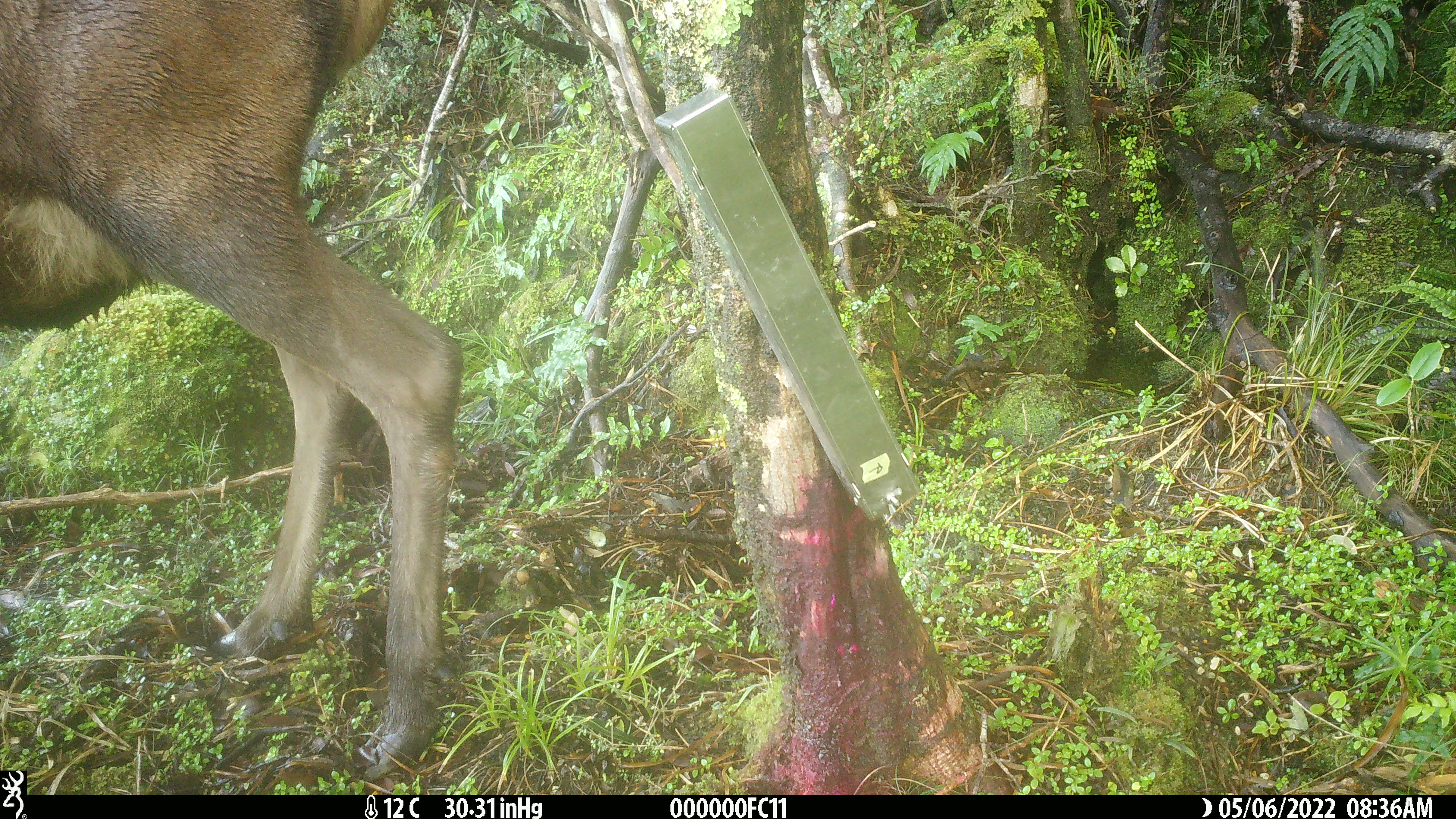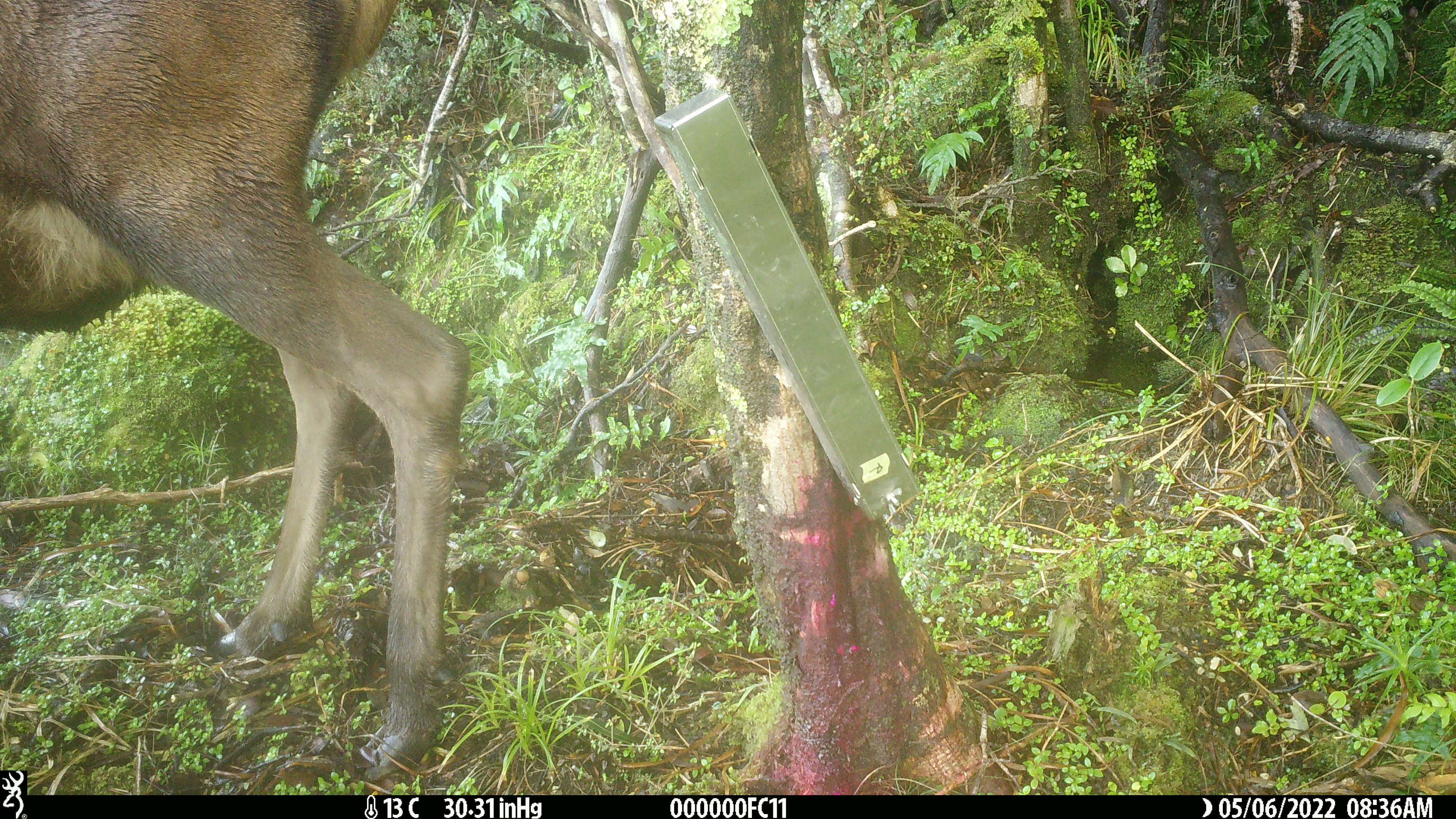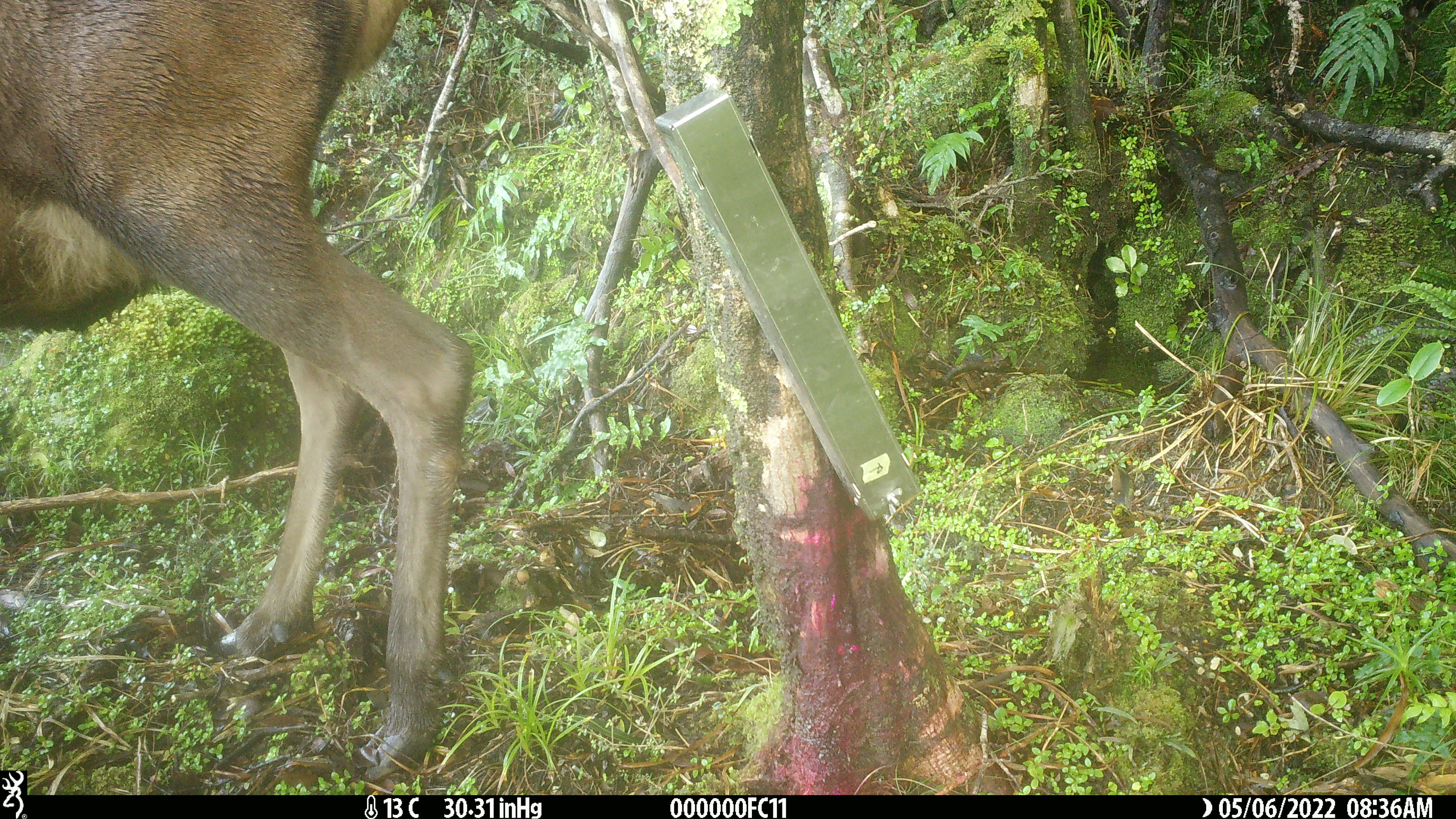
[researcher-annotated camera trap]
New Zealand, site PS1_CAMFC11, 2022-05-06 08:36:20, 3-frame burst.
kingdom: Animalia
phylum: Chordata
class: Mammalia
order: Artiodactyla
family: Cervidae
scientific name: Cervidae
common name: deer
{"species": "deer (Cervidae)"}